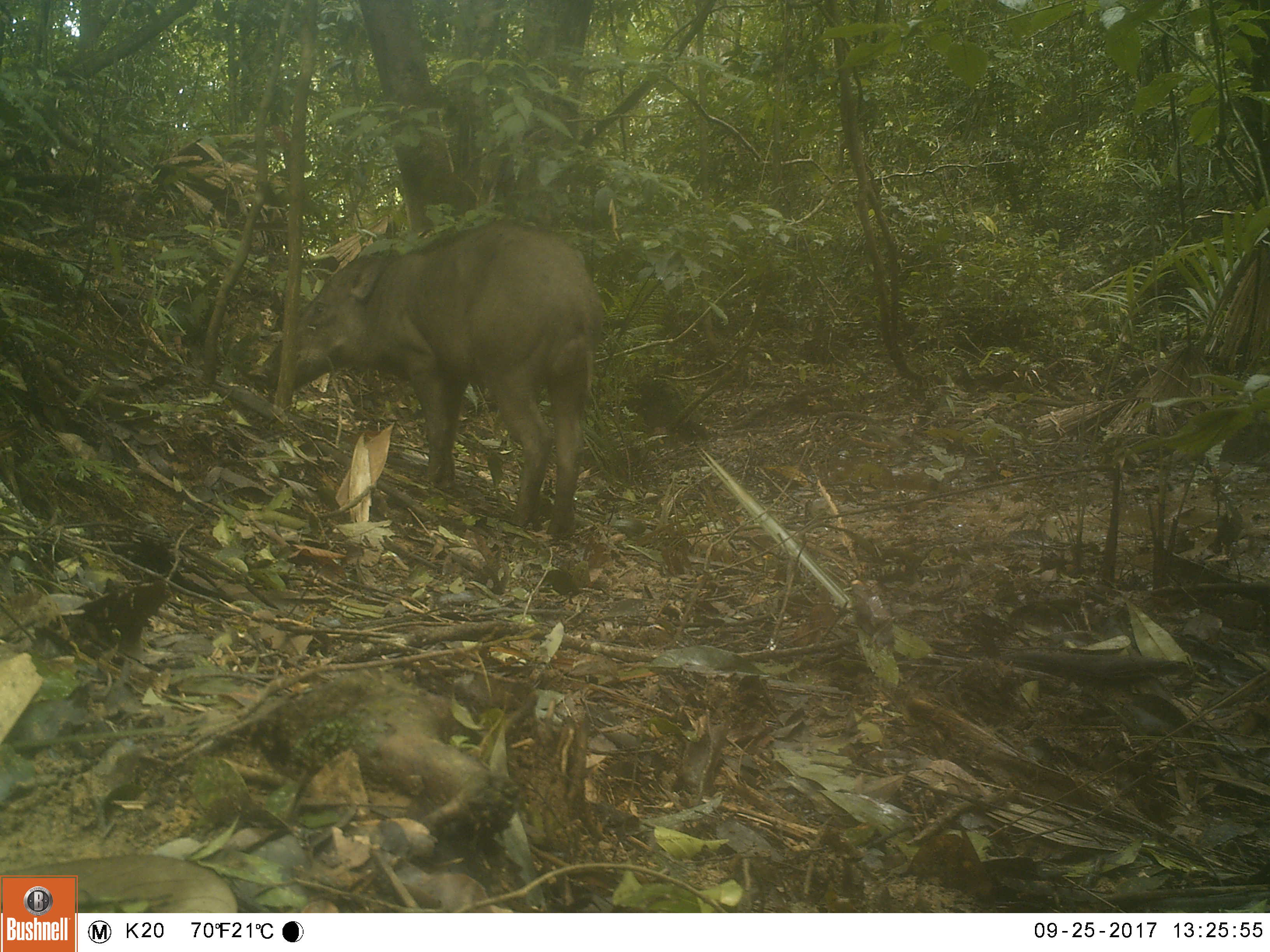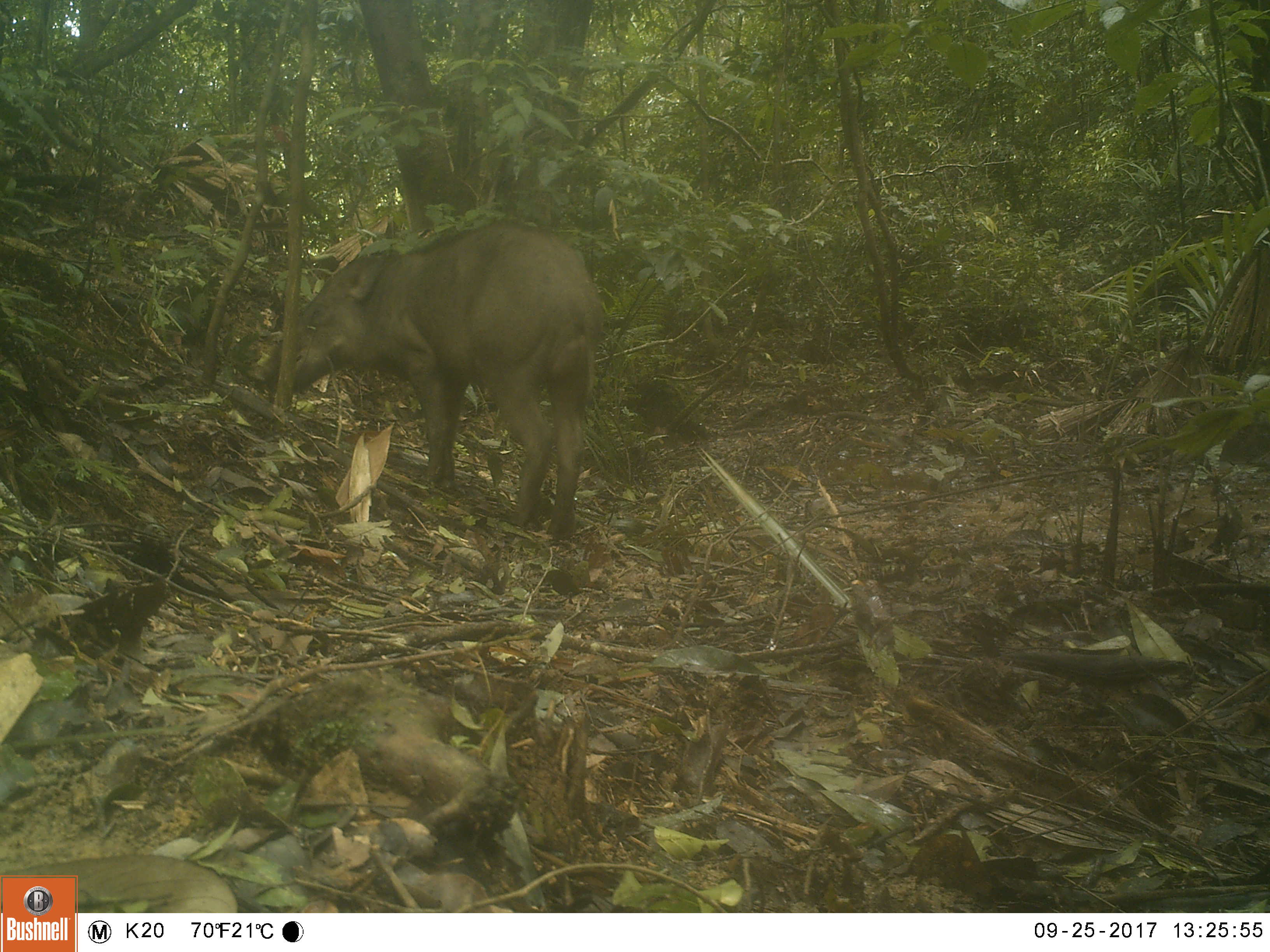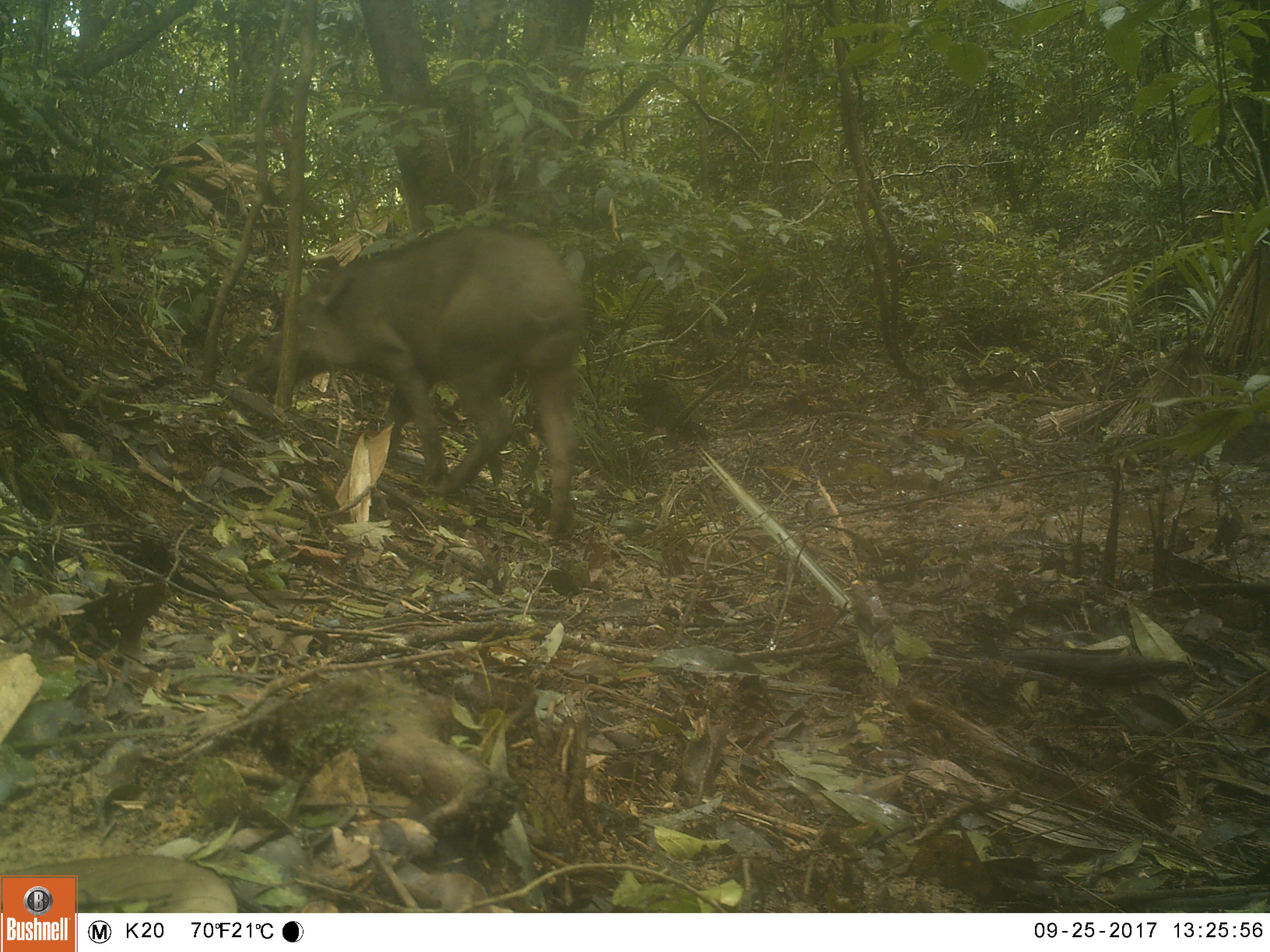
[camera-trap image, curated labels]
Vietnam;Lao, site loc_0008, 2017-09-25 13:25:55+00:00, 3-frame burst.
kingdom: Animalia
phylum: Chordata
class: Mammalia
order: Artiodactyla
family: Suidae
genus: Sus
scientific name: Sus scrofa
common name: eurasian wild pig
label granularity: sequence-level